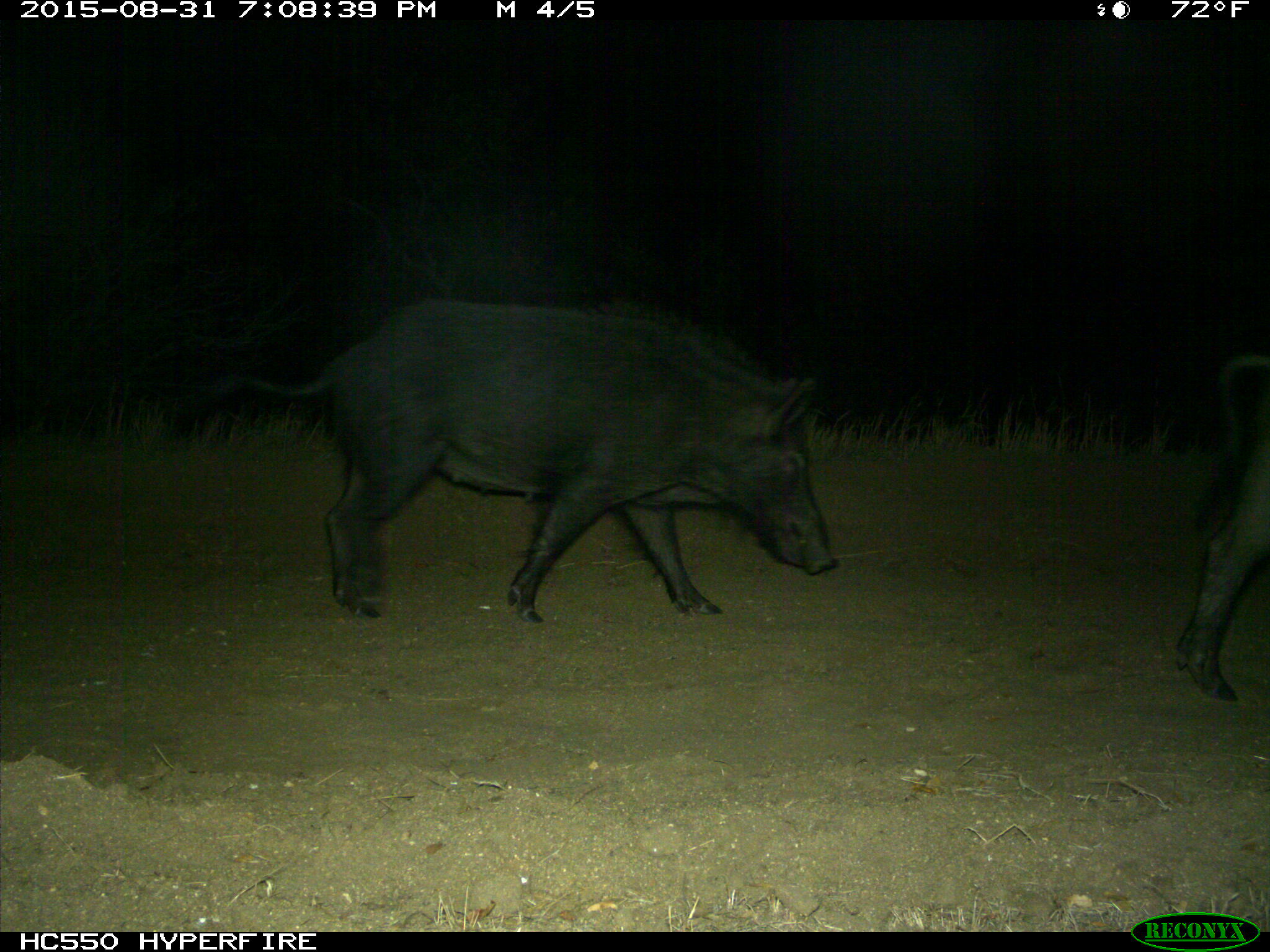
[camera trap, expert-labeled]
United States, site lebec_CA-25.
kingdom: Animalia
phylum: Chordata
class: Mammalia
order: Artiodactyla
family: Suidae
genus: Sus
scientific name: Sus scrofa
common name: wild boar